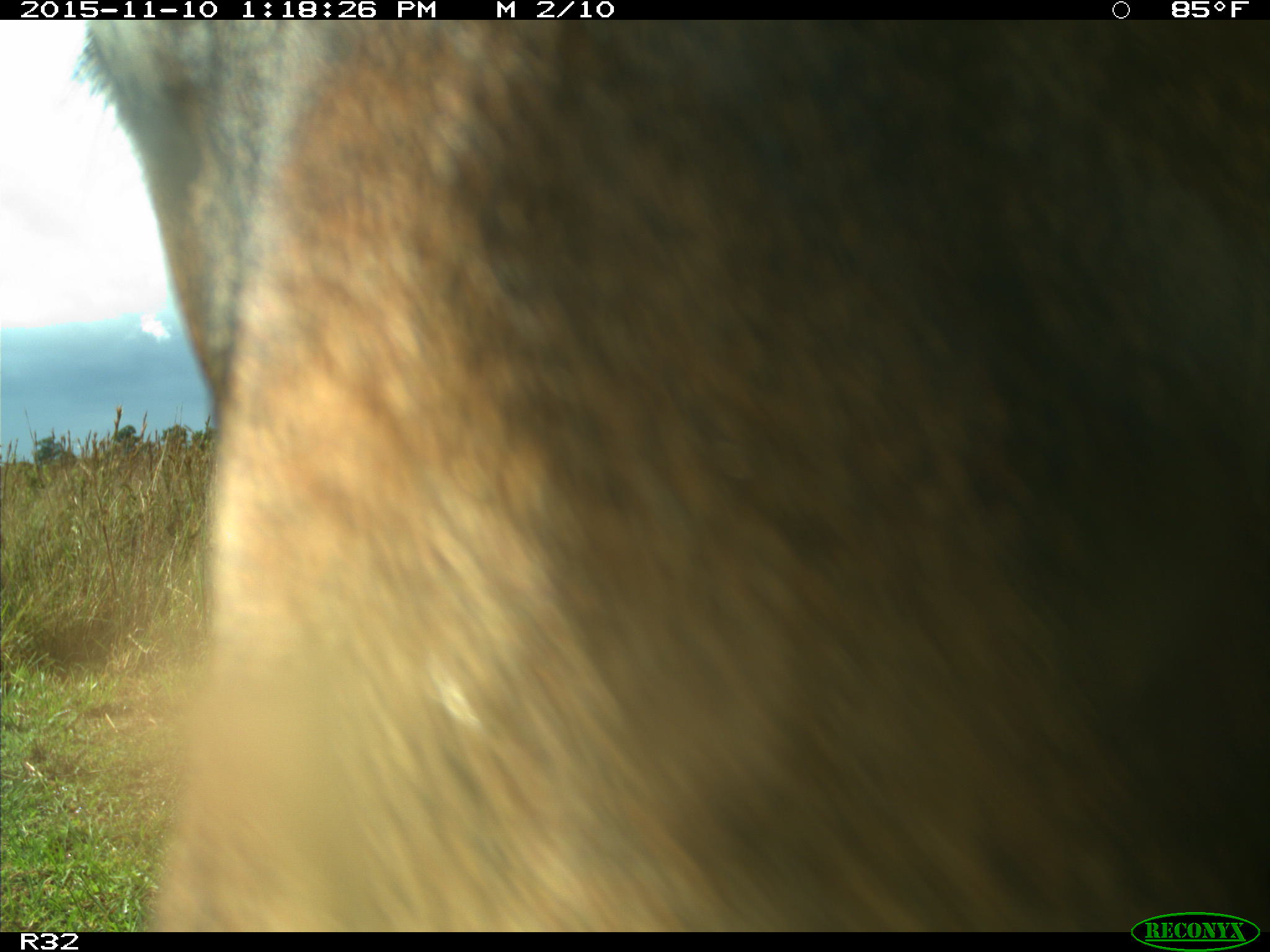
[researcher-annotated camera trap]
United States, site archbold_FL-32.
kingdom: Animalia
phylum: Chordata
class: Mammalia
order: Artiodactyla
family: Bovidae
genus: Bos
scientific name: Bos taurus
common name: domestic cow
Bos taurus (domestic cow).